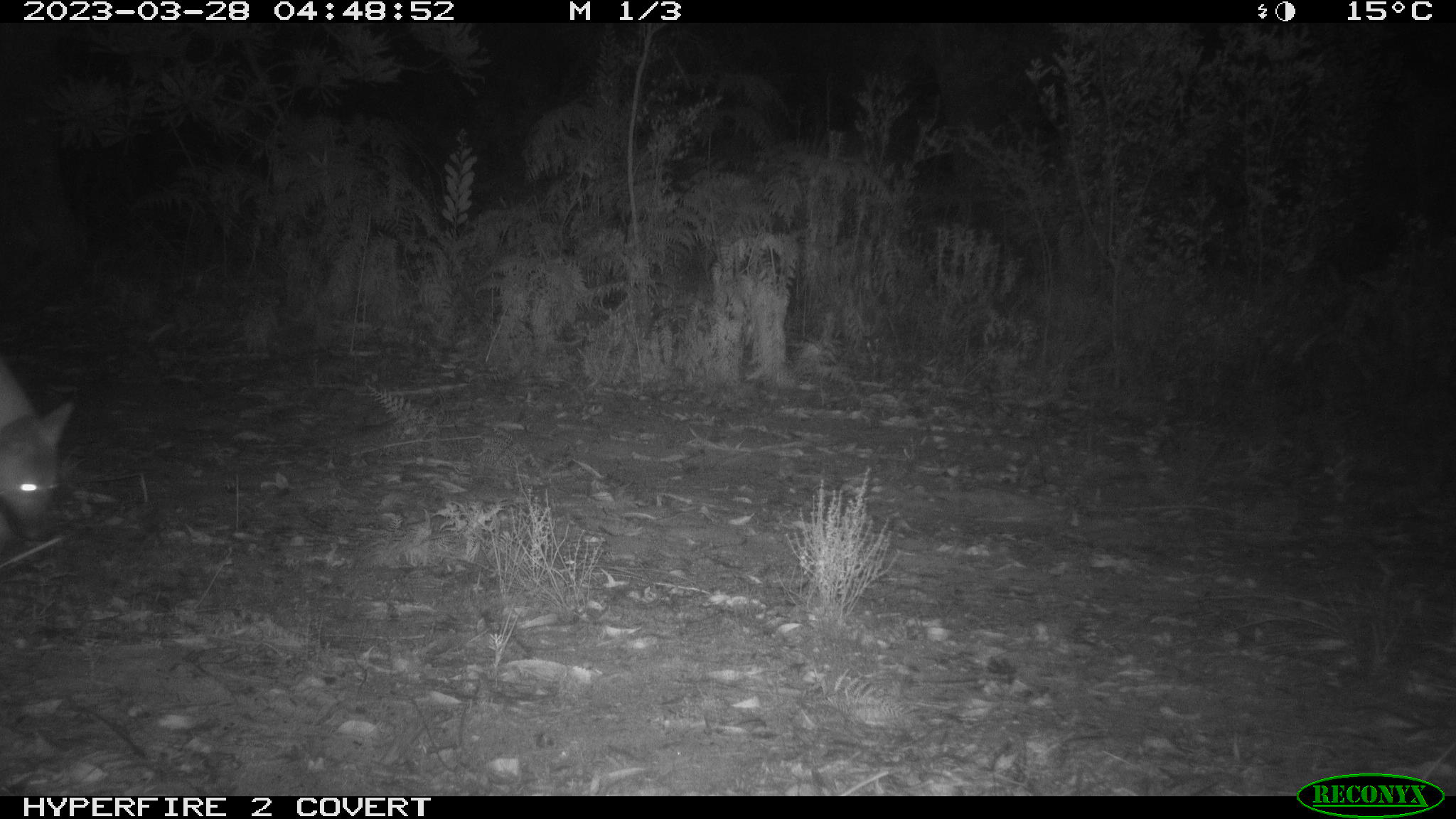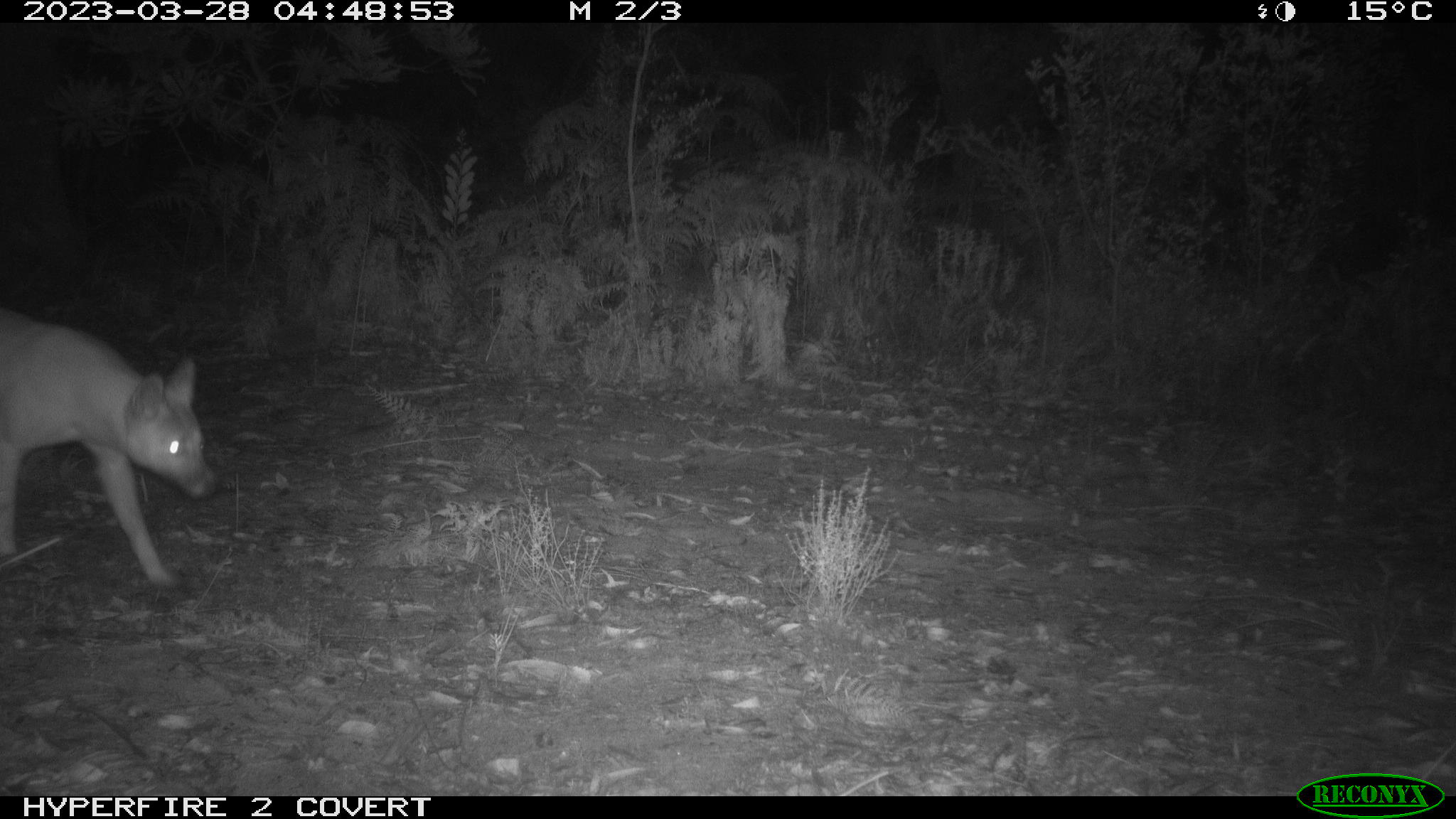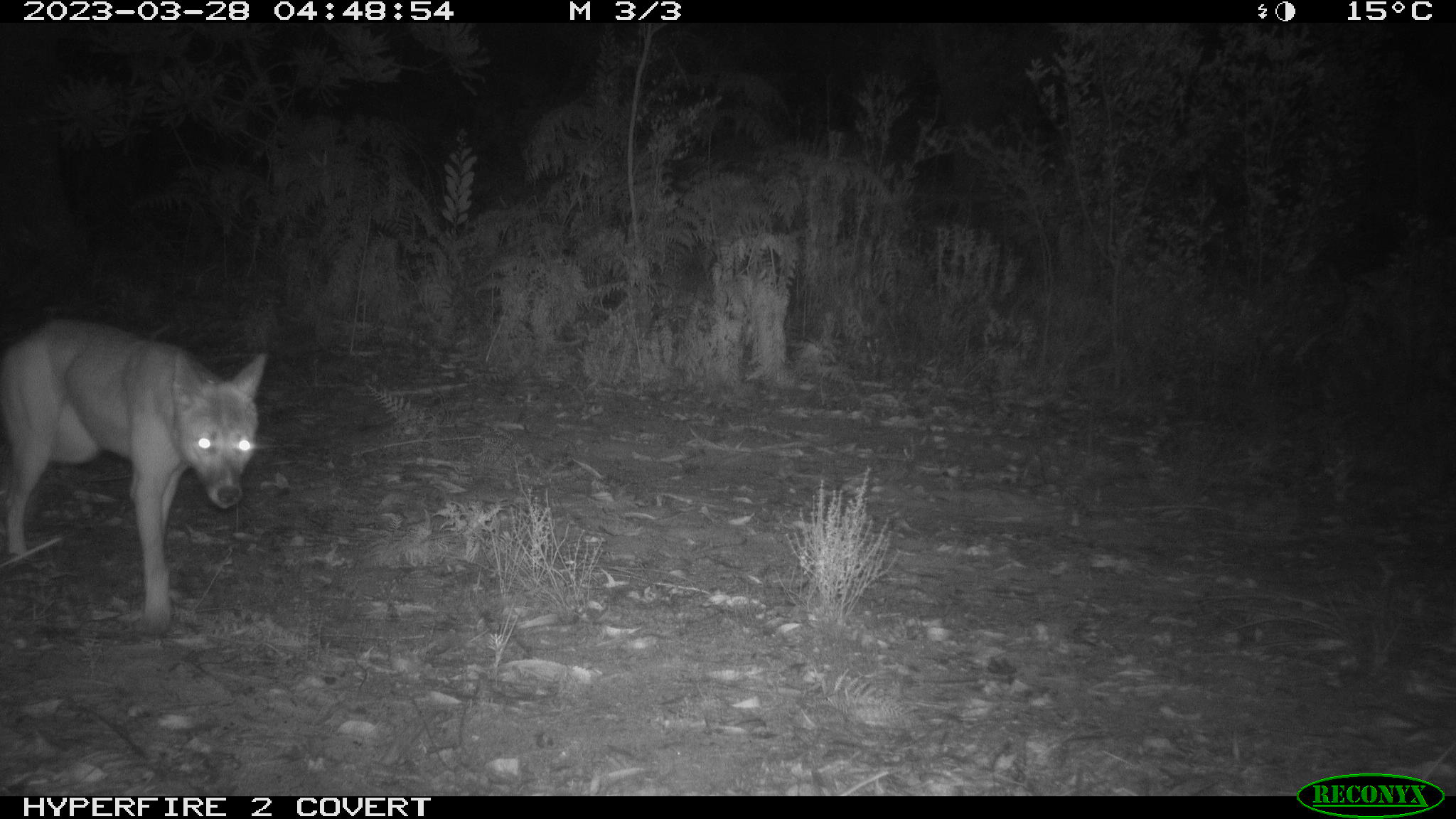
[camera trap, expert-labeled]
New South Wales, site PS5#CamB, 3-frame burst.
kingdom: Animalia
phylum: Chordata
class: Mammalia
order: Carnivora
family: Canidae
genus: Canis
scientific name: Canis familiaris dingo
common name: dingo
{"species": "dingo (Canis familiaris dingo)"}